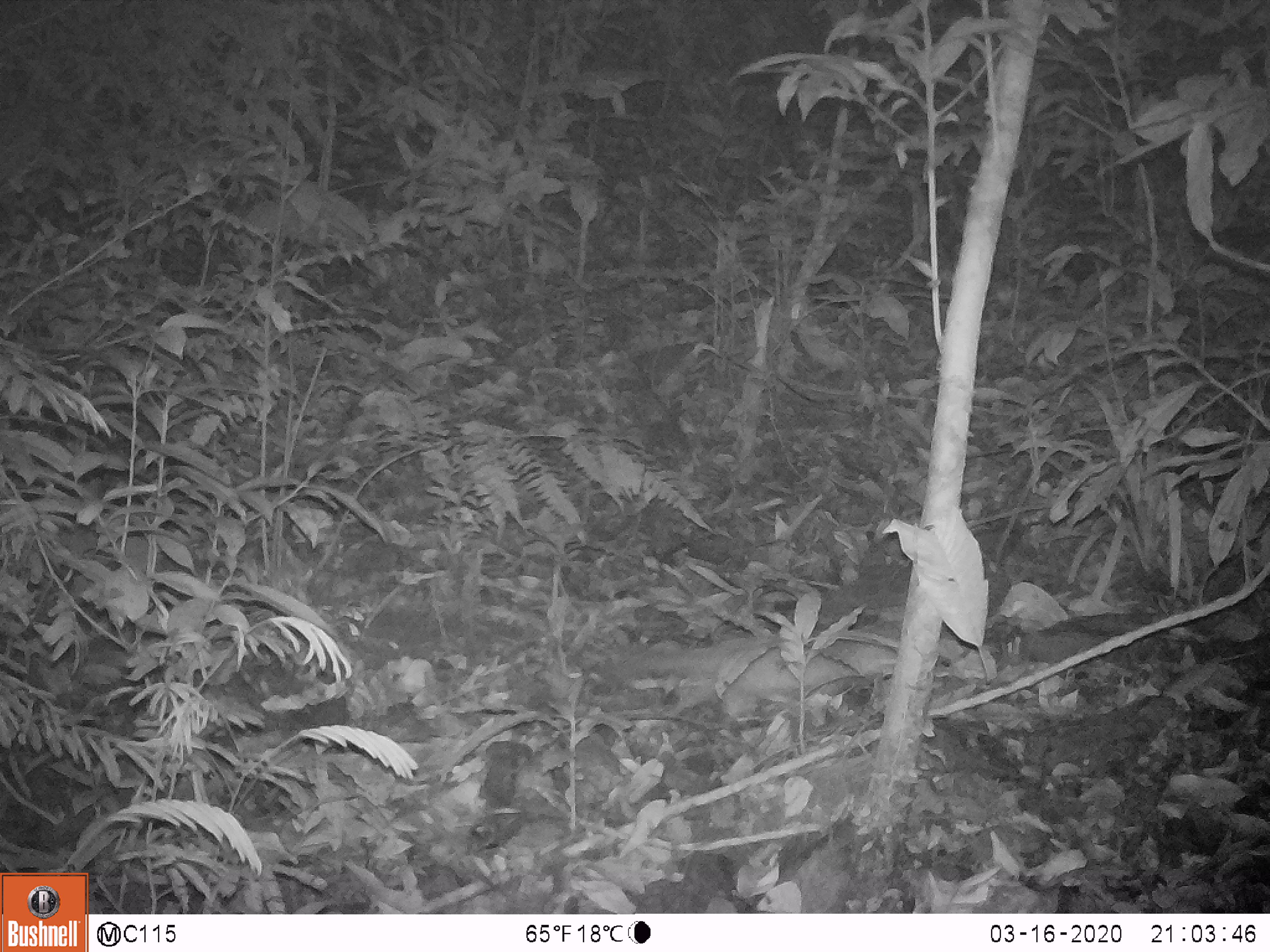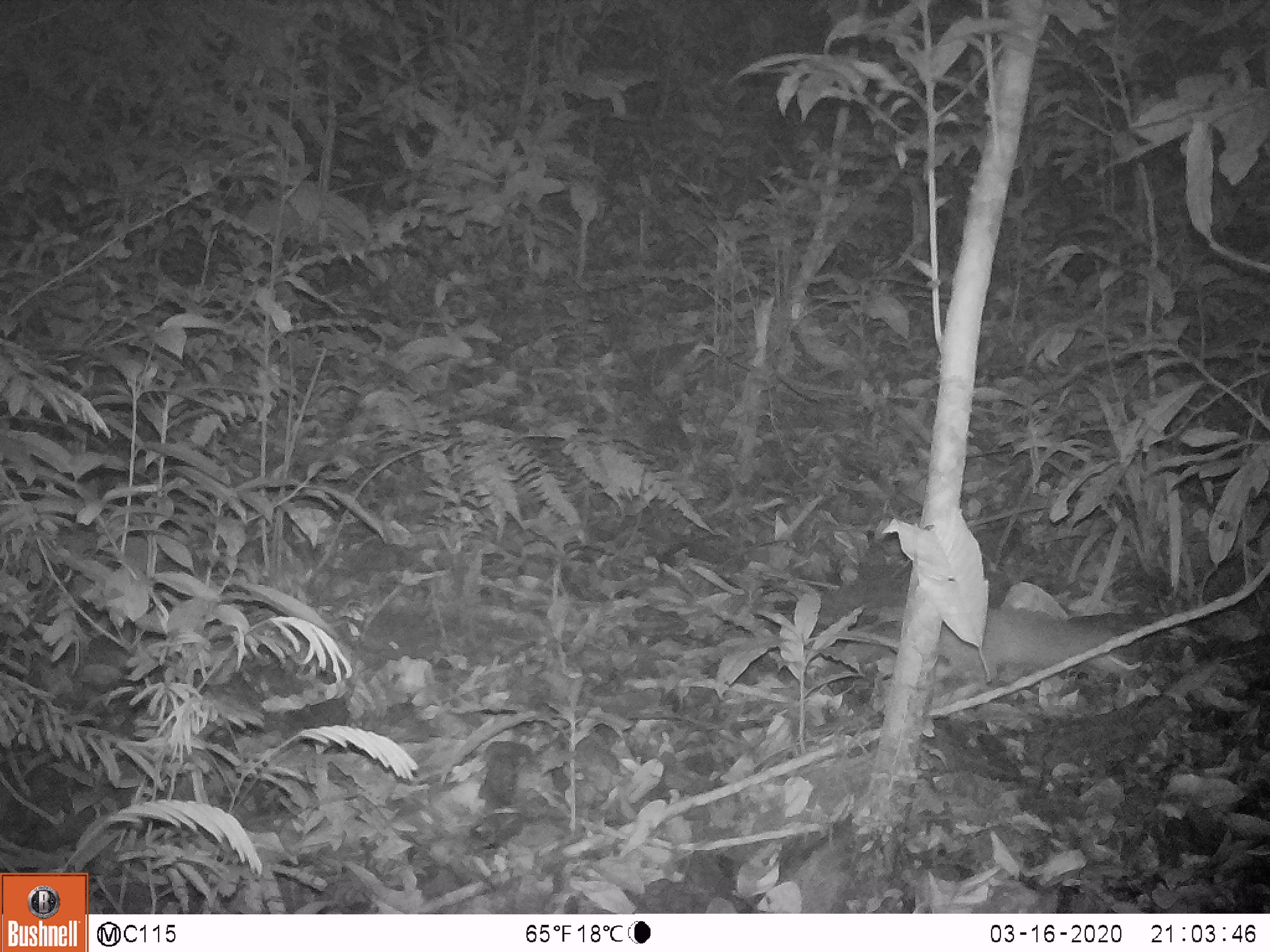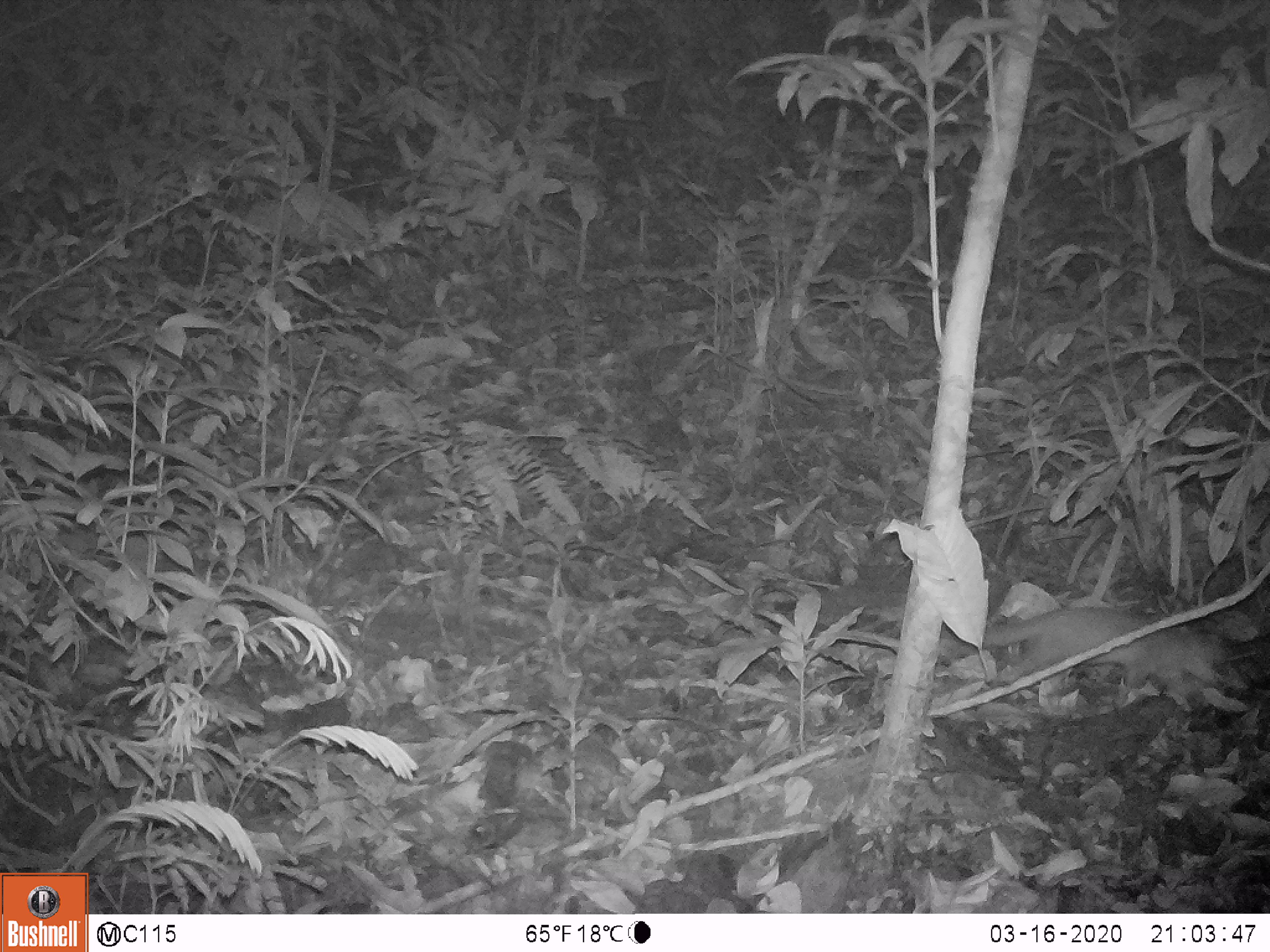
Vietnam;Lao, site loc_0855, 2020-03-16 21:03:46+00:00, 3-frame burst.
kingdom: Animalia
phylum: Chordata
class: Mammalia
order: Carnivora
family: Mustelidae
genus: Melogale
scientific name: Melogale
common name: ferret badger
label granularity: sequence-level